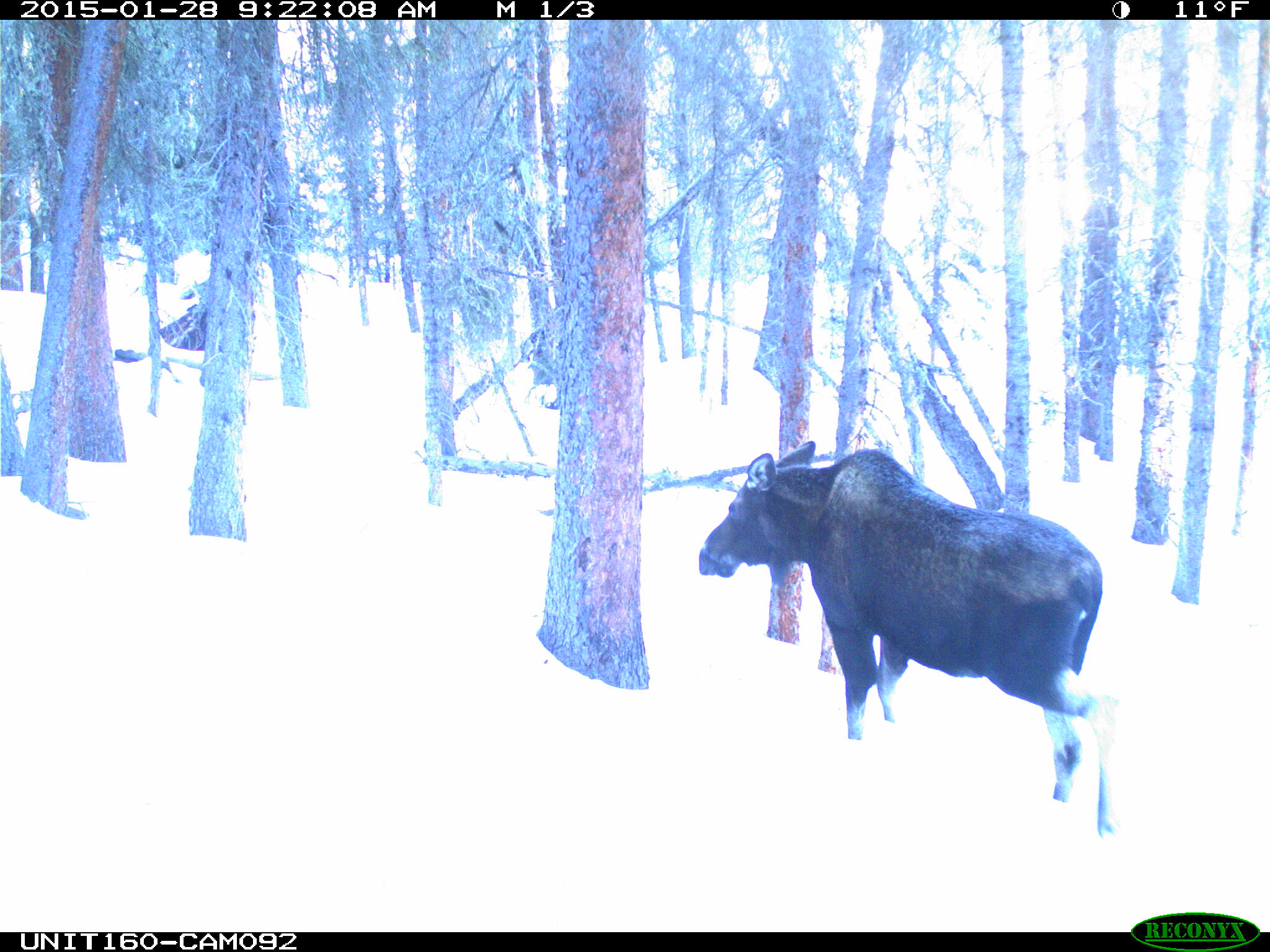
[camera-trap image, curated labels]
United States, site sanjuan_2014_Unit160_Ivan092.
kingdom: Animalia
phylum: Chordata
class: Mammalia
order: Artiodactyla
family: Cervidae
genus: Alces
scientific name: Alces alces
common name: moose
Alces alces (moose).